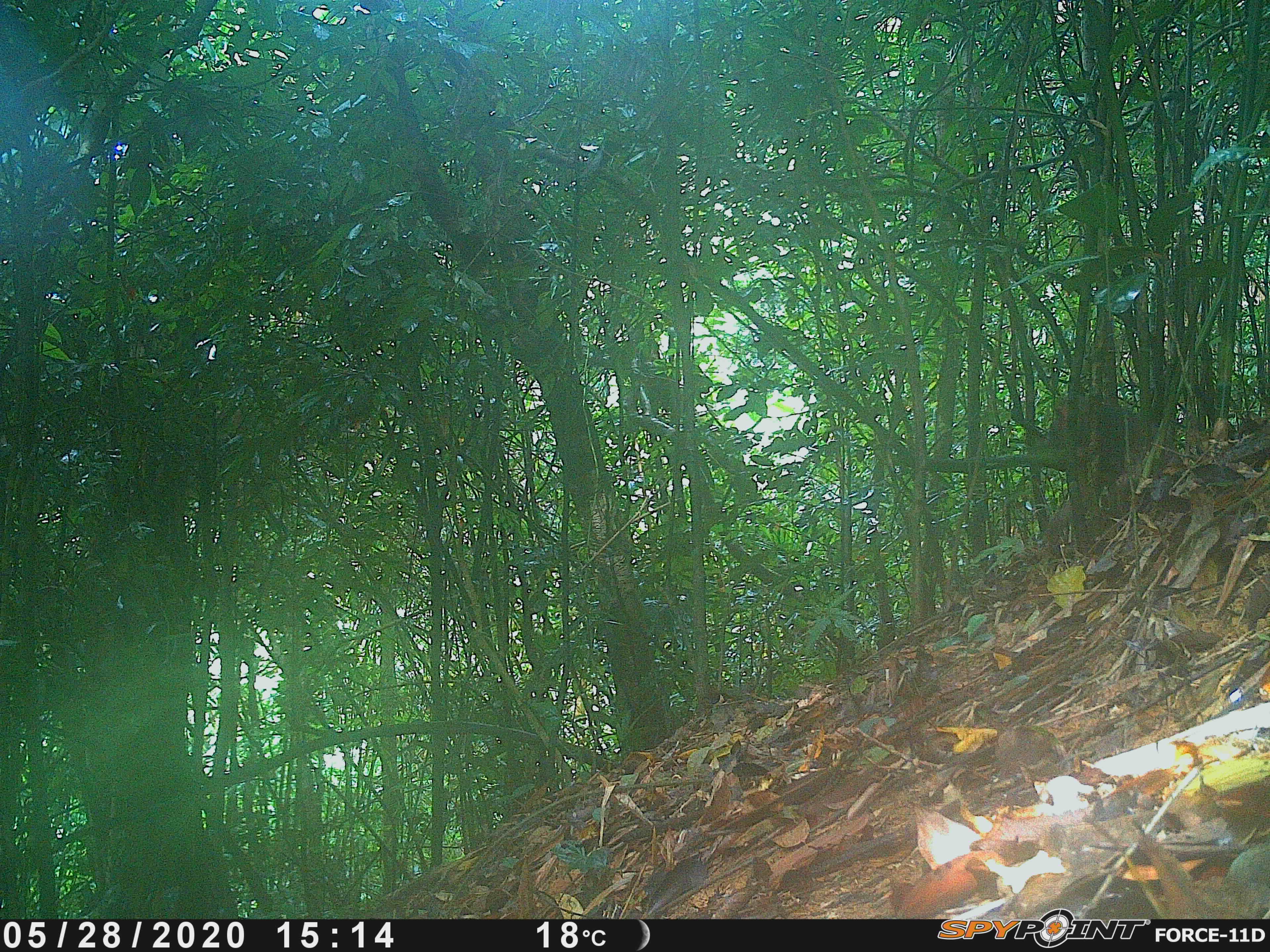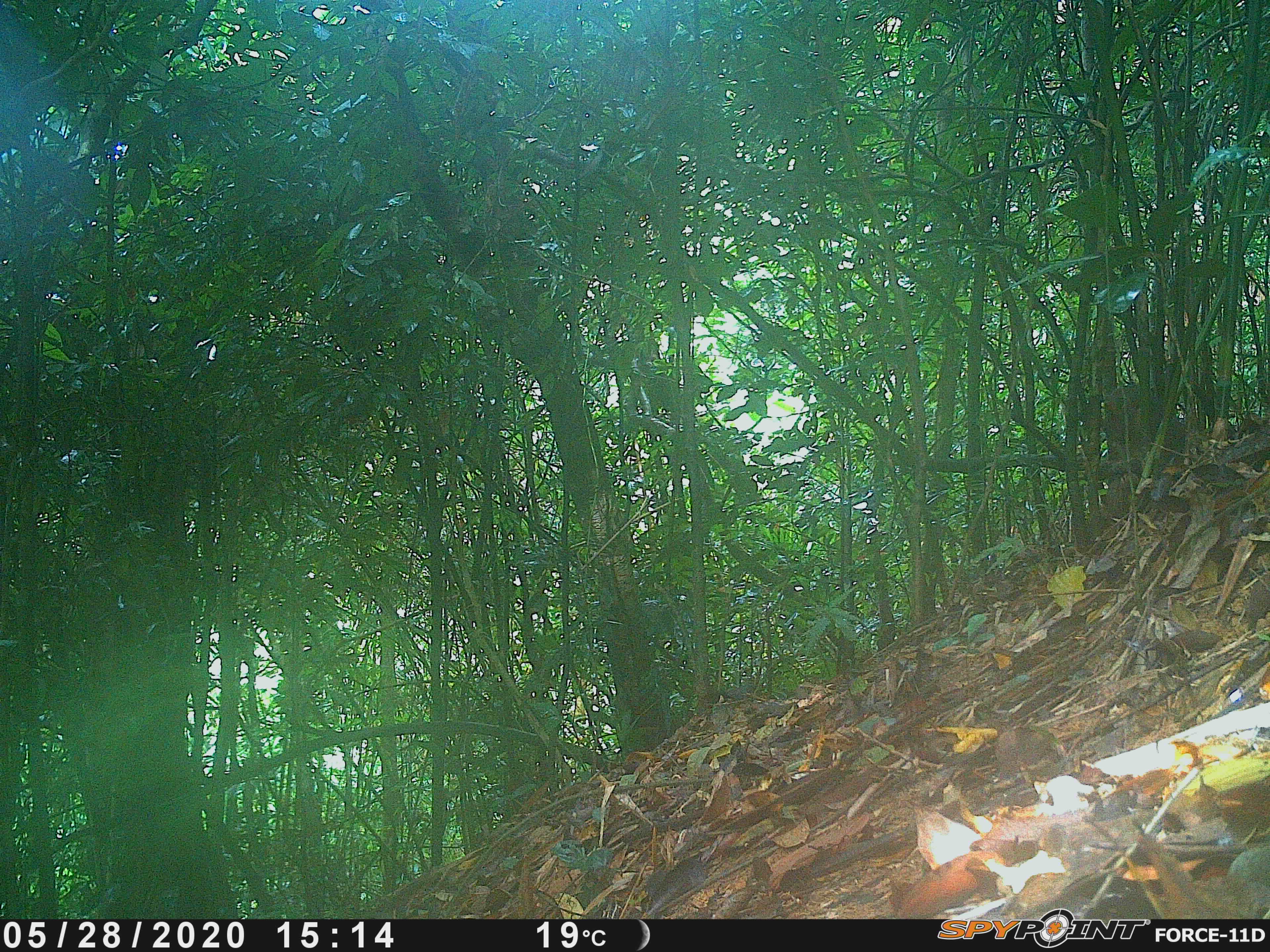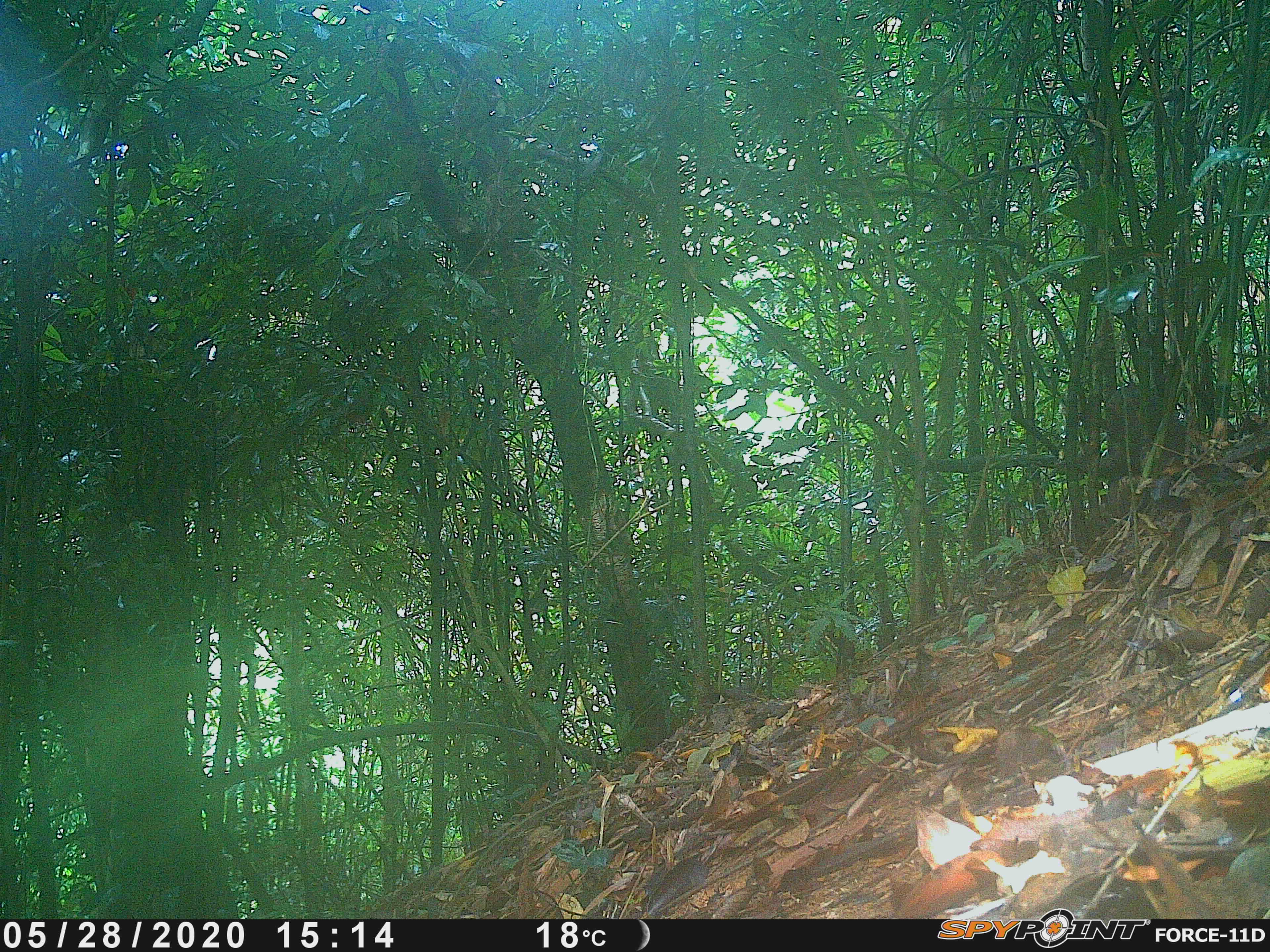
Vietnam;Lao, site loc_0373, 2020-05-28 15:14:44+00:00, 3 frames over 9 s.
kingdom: Animalia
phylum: Chordata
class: Mammalia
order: Primates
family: Cercopithecidae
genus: Macaca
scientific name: Macaca arctoides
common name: stump-tailed macaque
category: stump tailed macaque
Stump tailed macaque (stump-tailed macaque) (Macaca arctoides). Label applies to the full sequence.